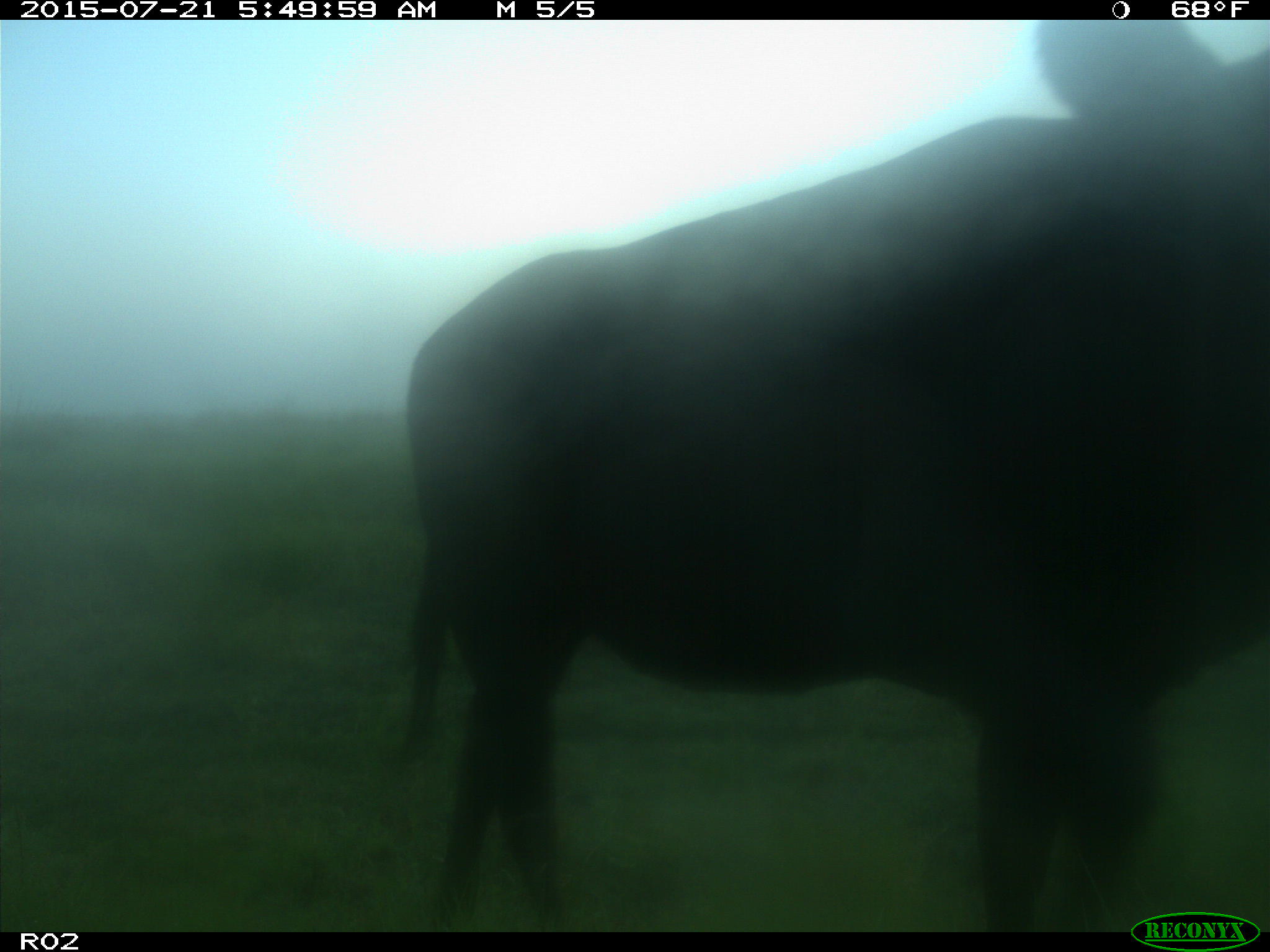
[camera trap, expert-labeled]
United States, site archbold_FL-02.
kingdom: Animalia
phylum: Chordata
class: Mammalia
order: Artiodactyla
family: Bovidae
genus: Bos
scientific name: Bos taurus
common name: domestic cow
Bos taurus (domestic cow).